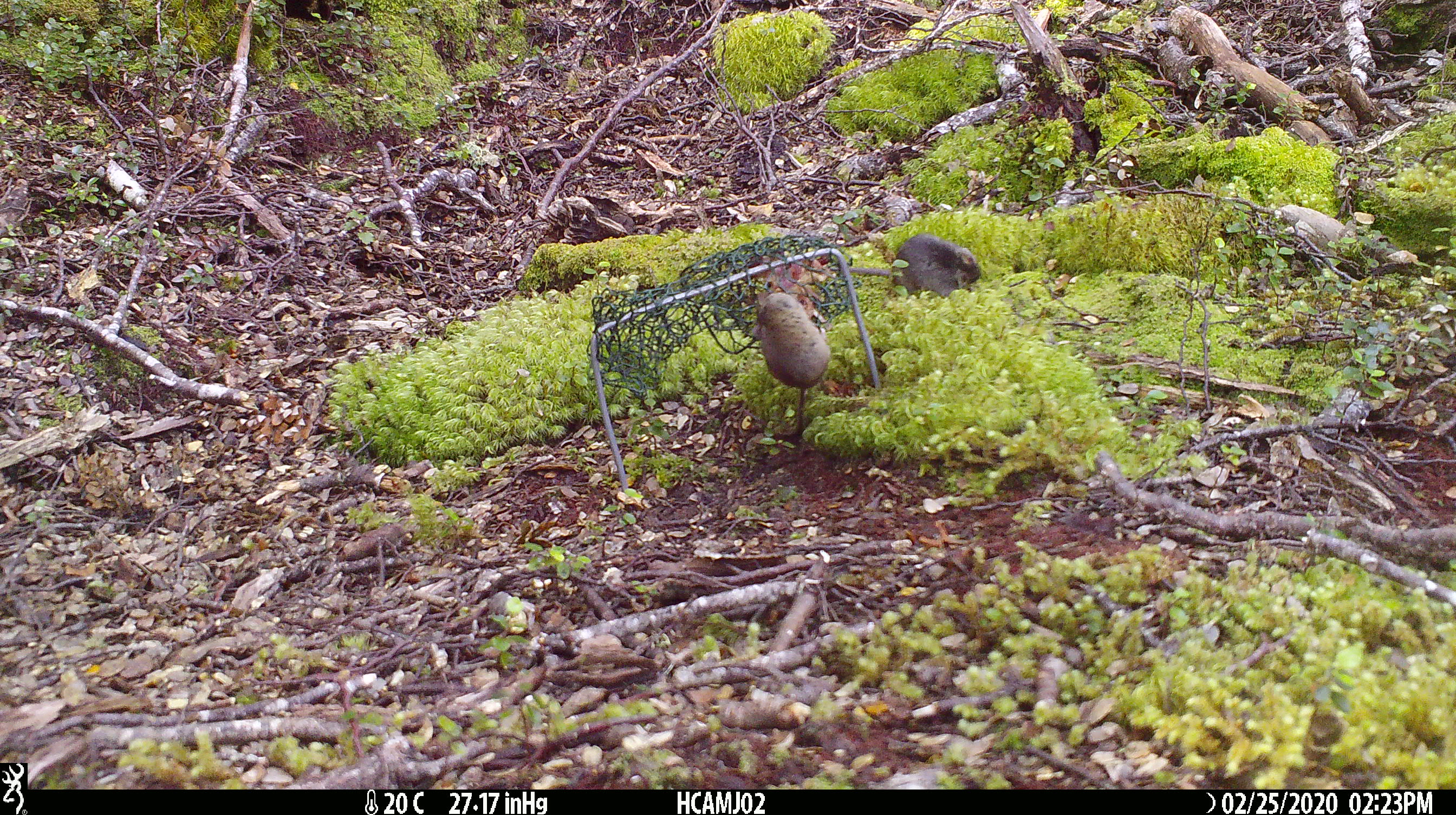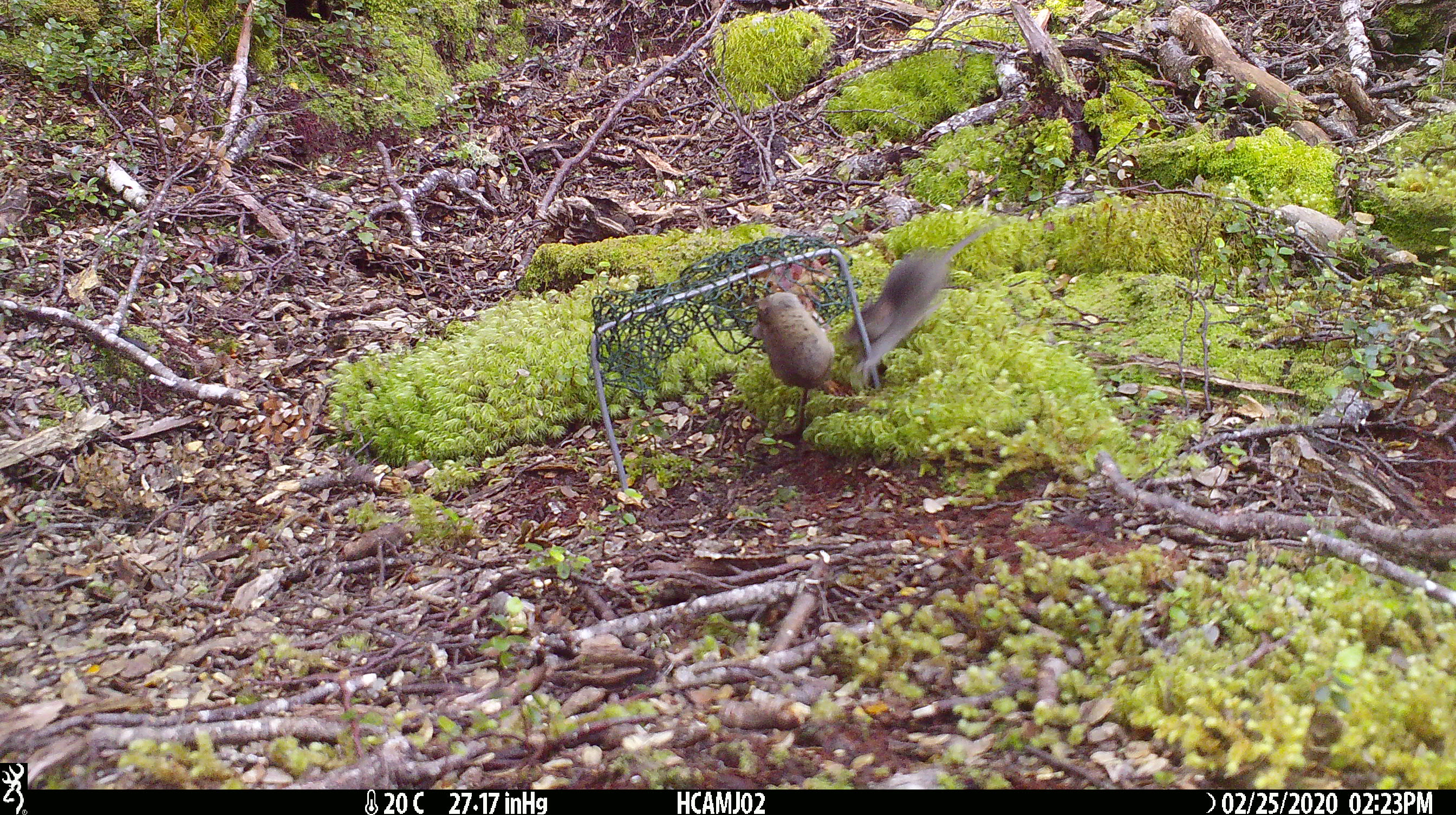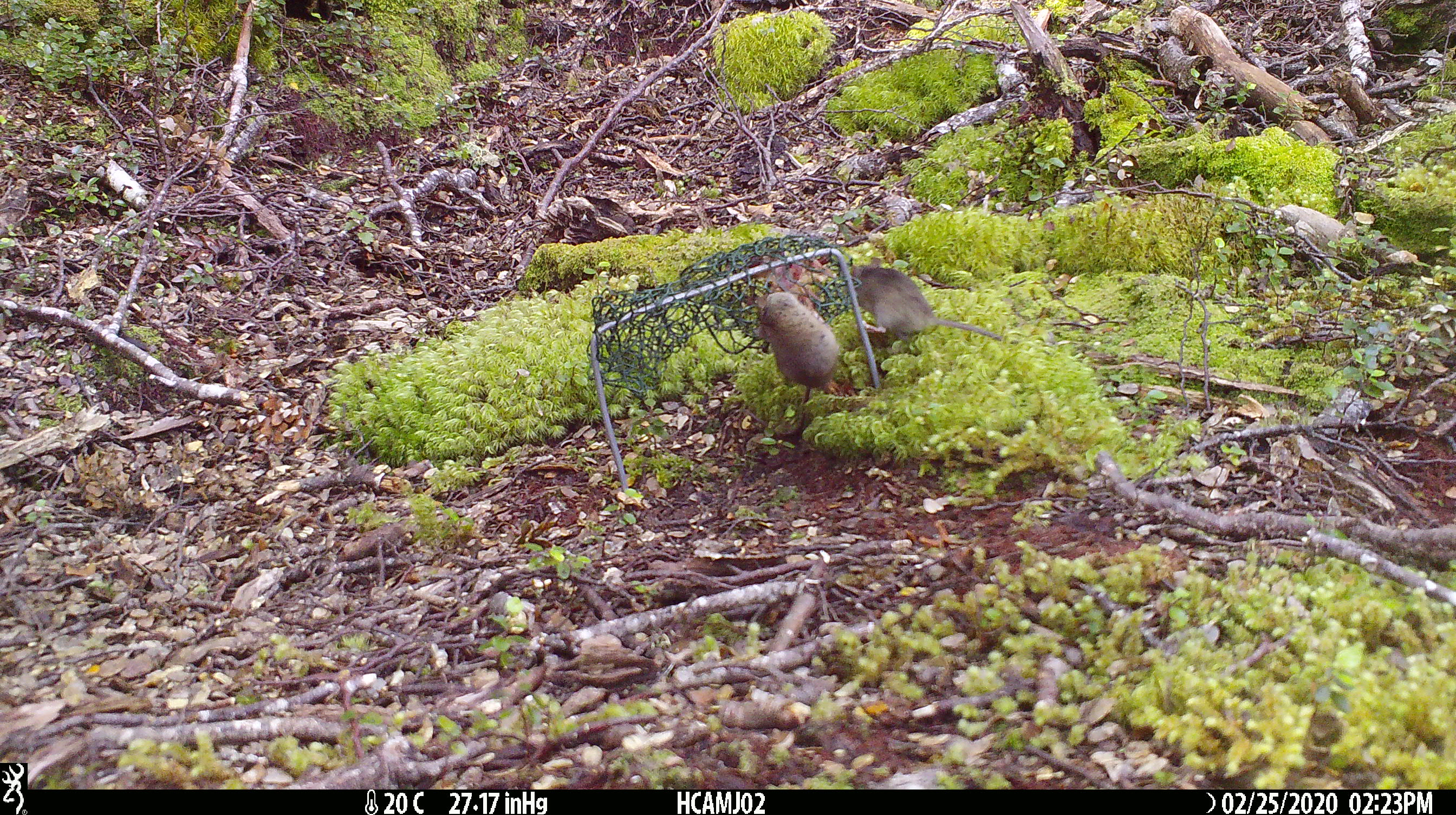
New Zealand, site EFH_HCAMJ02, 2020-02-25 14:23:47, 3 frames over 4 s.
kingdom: Animalia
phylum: Chordata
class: Mammalia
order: Rodentia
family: Muridae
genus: Mus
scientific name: Mus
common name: mouse